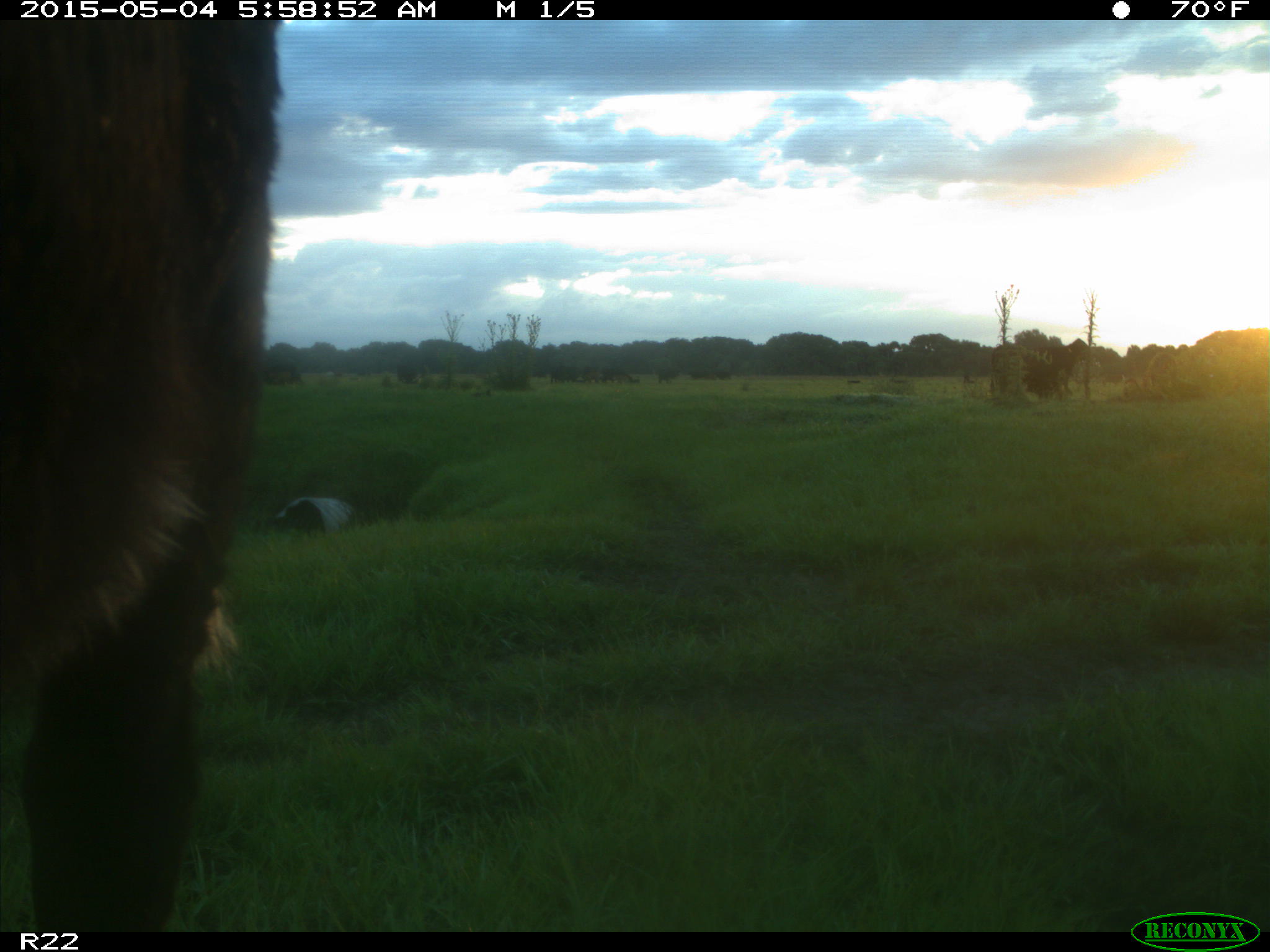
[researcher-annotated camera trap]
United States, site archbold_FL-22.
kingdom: Animalia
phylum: Chordata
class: Mammalia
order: Artiodactyla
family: Bovidae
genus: Bos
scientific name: Bos taurus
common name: domestic cow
Bos taurus (domestic cow).